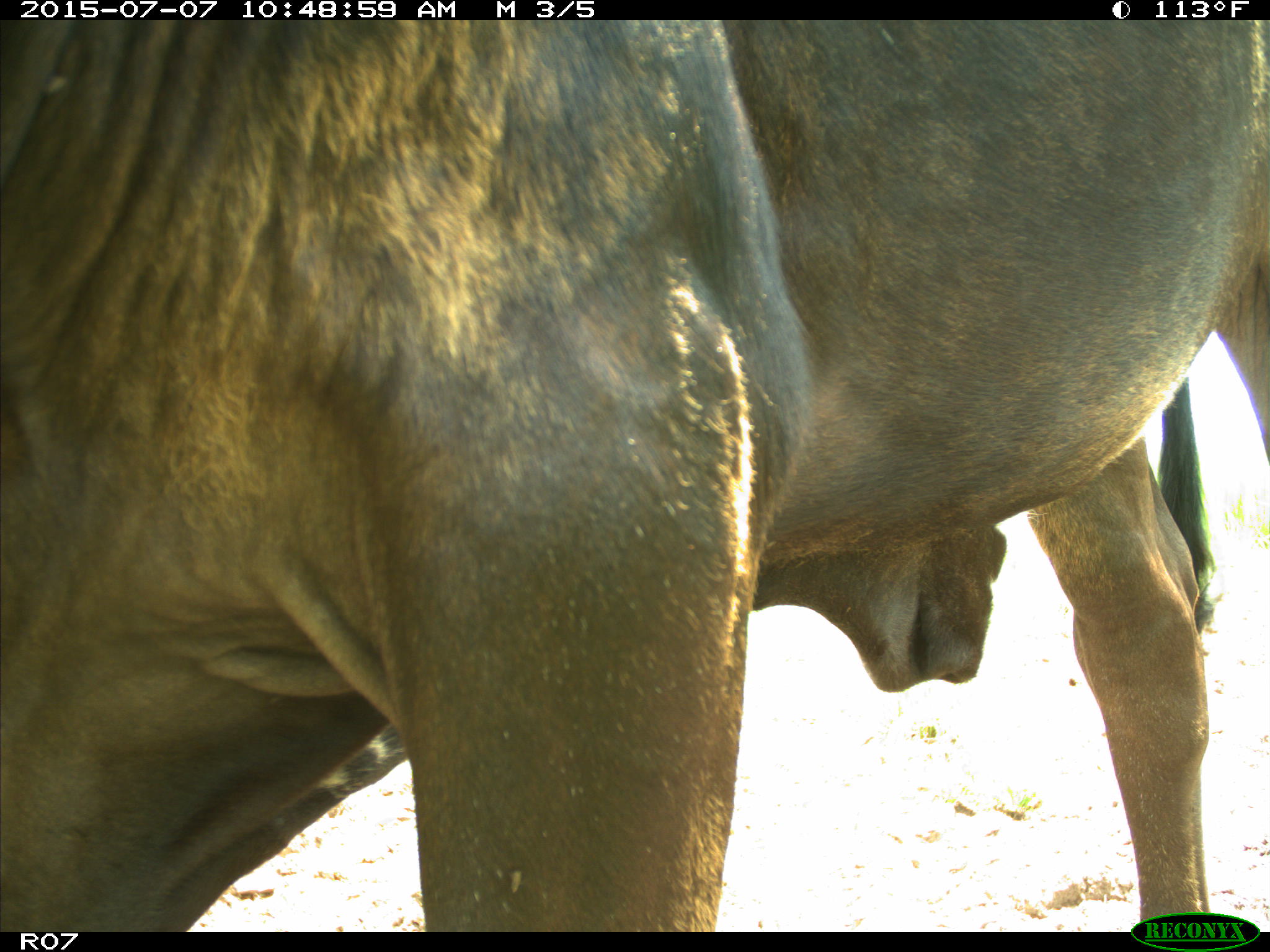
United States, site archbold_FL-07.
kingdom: Animalia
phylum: Chordata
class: Mammalia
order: Artiodactyla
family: Bovidae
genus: Bos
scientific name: Bos taurus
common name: domestic cow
Bos taurus (domestic cow).